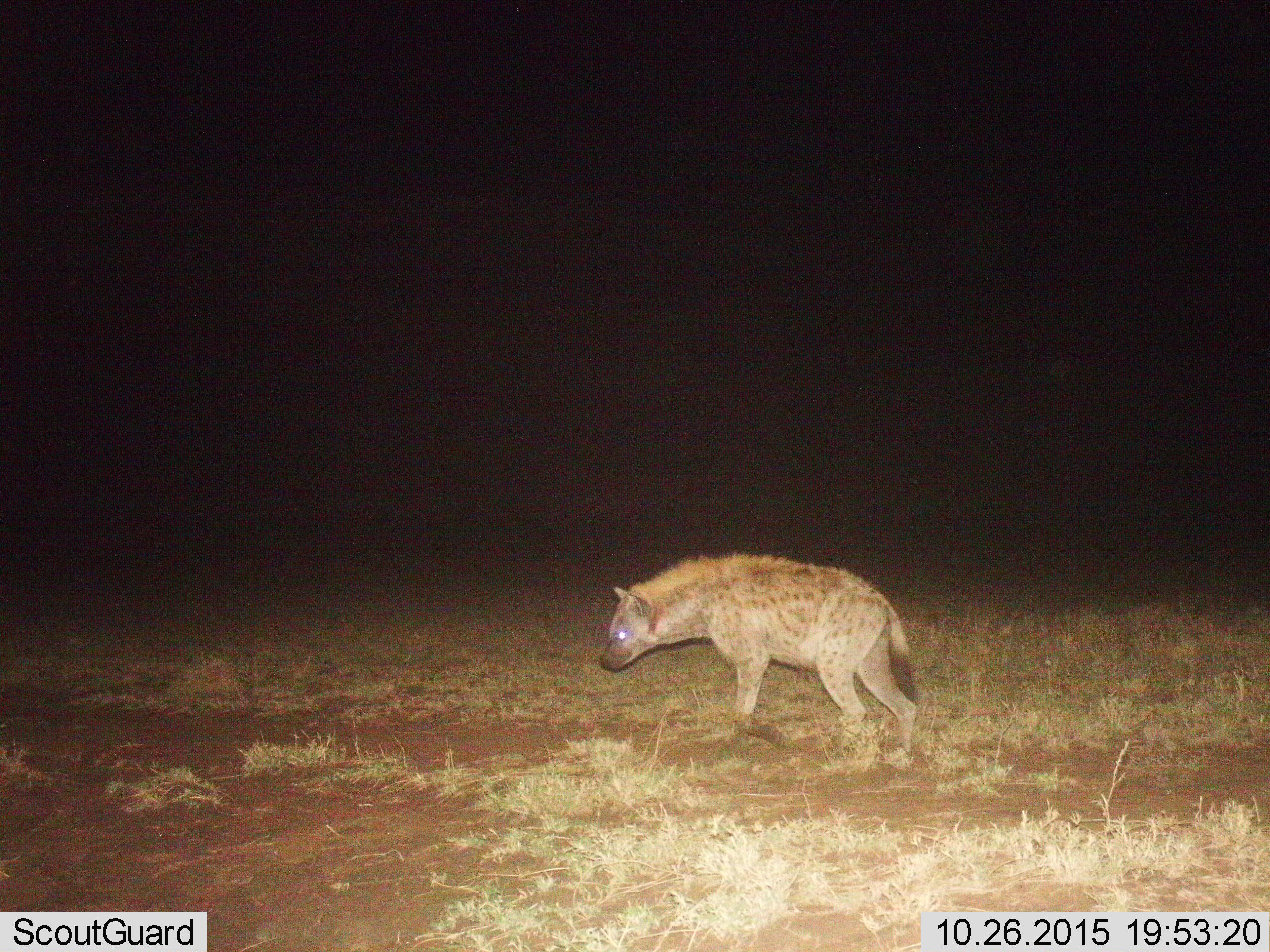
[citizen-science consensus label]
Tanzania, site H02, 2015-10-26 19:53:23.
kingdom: Animalia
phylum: Chordata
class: Mammalia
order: Carnivora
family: Hyaenidae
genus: Crocuta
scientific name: Crocuta crocuta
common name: spotted hyena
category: hyenaspotted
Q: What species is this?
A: Hyenaspotted (spotted hyena) (Crocuta crocuta).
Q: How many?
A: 1.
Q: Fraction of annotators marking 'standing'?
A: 60%.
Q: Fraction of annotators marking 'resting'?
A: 0%.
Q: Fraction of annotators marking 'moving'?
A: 40%.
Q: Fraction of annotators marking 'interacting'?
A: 0%.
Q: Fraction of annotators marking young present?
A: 0%.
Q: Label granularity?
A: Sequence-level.